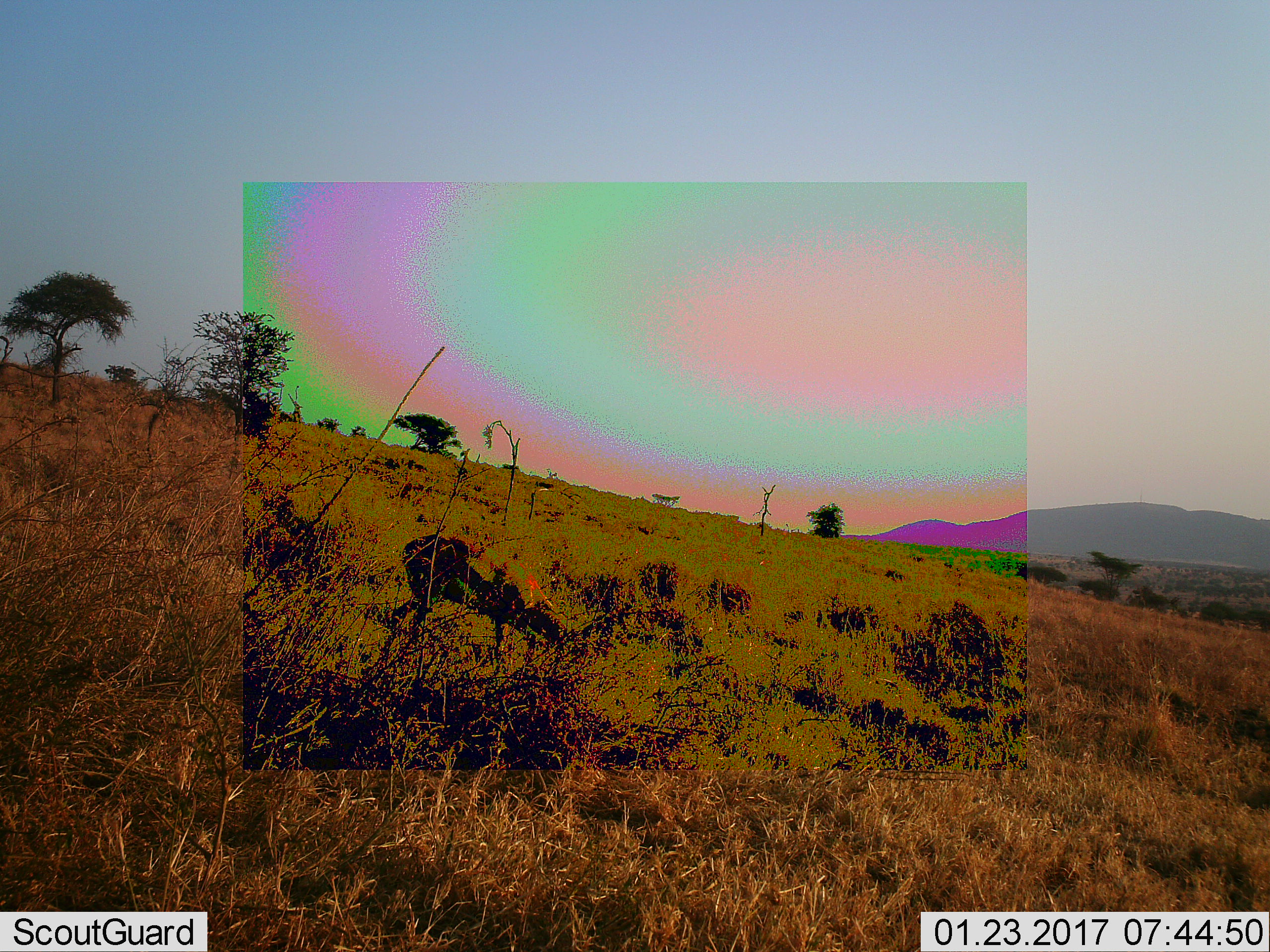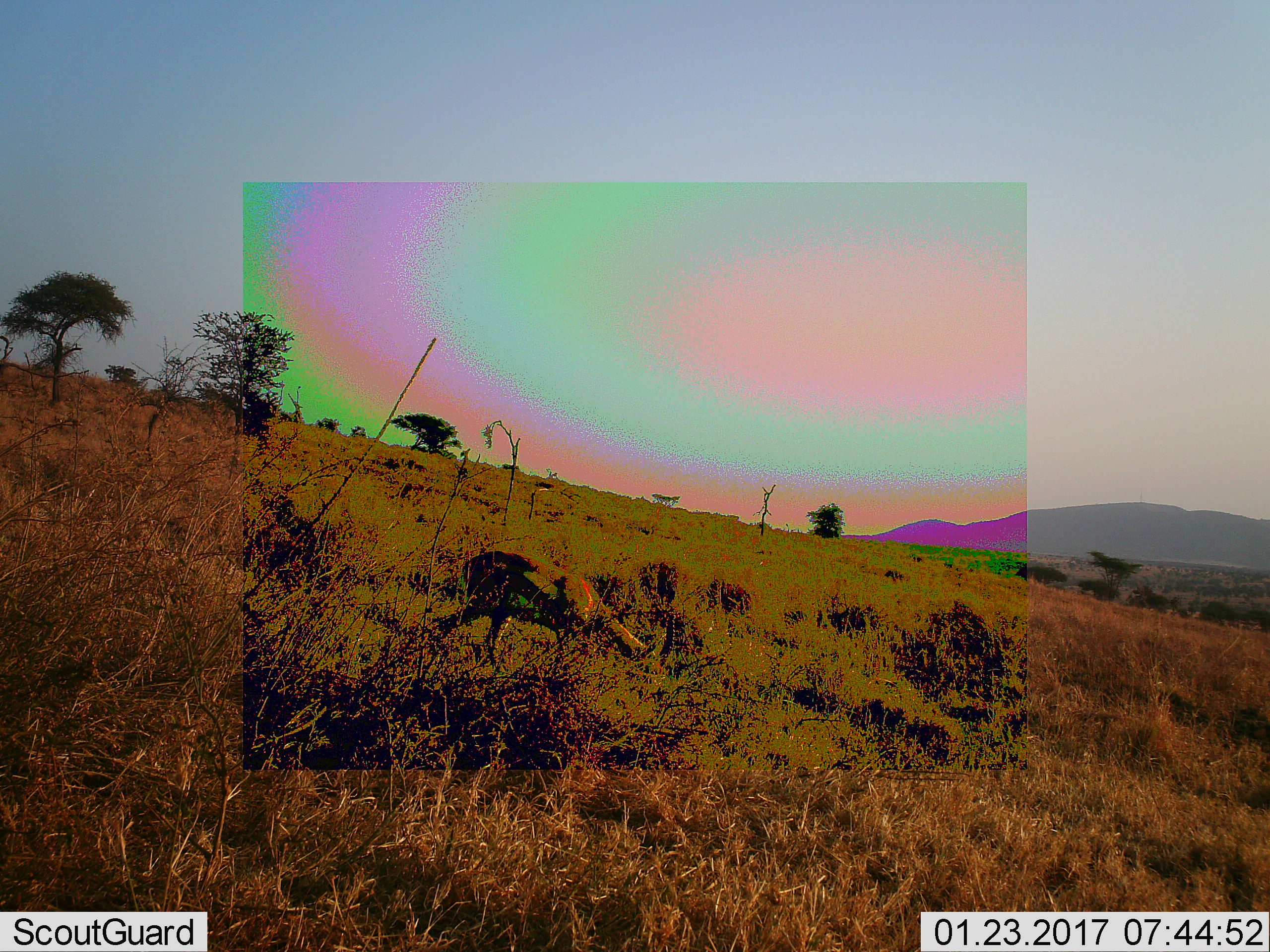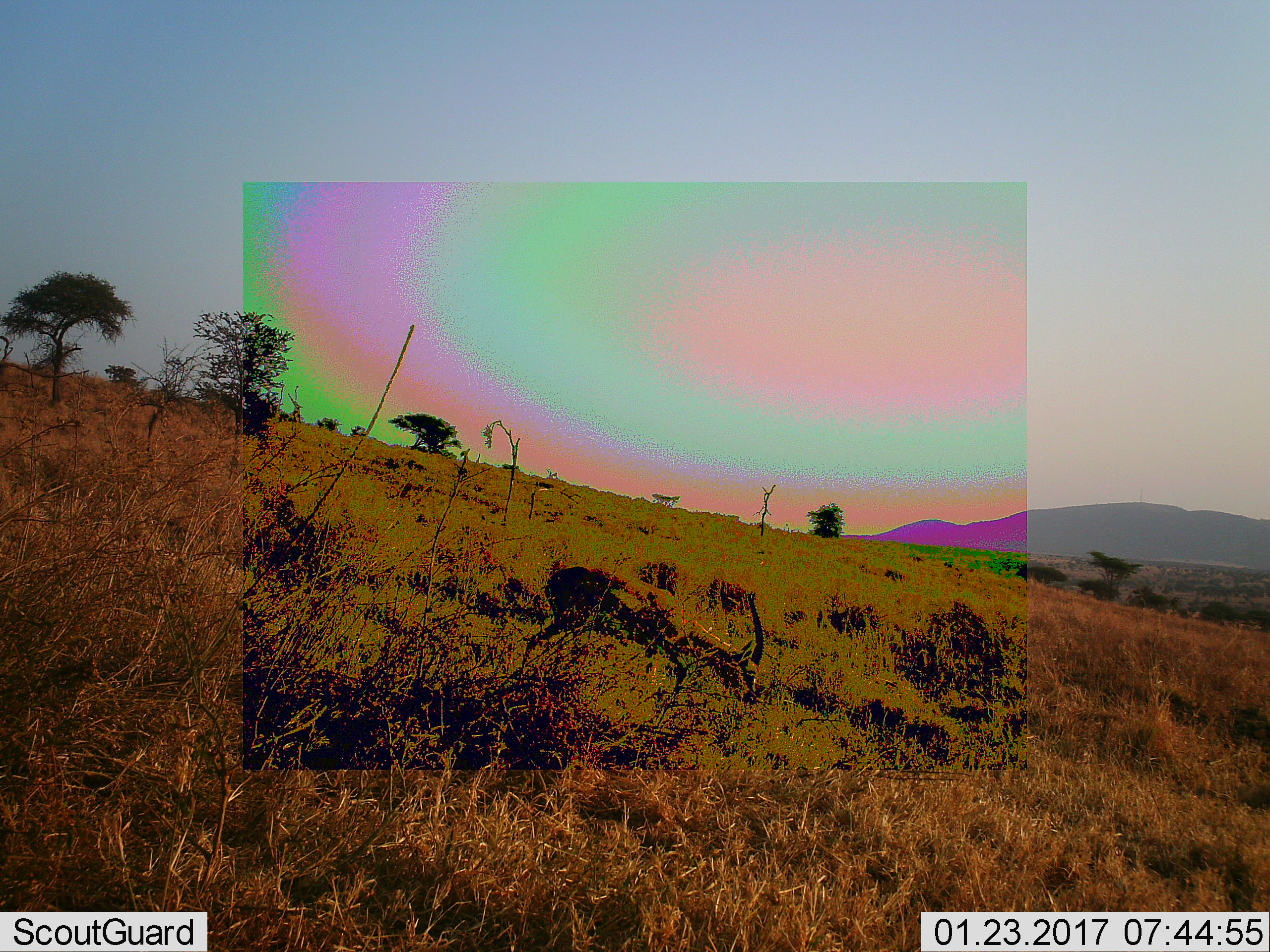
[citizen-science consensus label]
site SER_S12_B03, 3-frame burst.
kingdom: Animalia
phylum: Chordata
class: Mammalia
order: Artiodactyla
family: Bovidae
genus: Eudorcas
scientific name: Eudorcas thomsonii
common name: thomson's gazelle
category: gazellethomsons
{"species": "gazellethomsons (thomson's gazelle) (Eudorcas thomsonii)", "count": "1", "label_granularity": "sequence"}